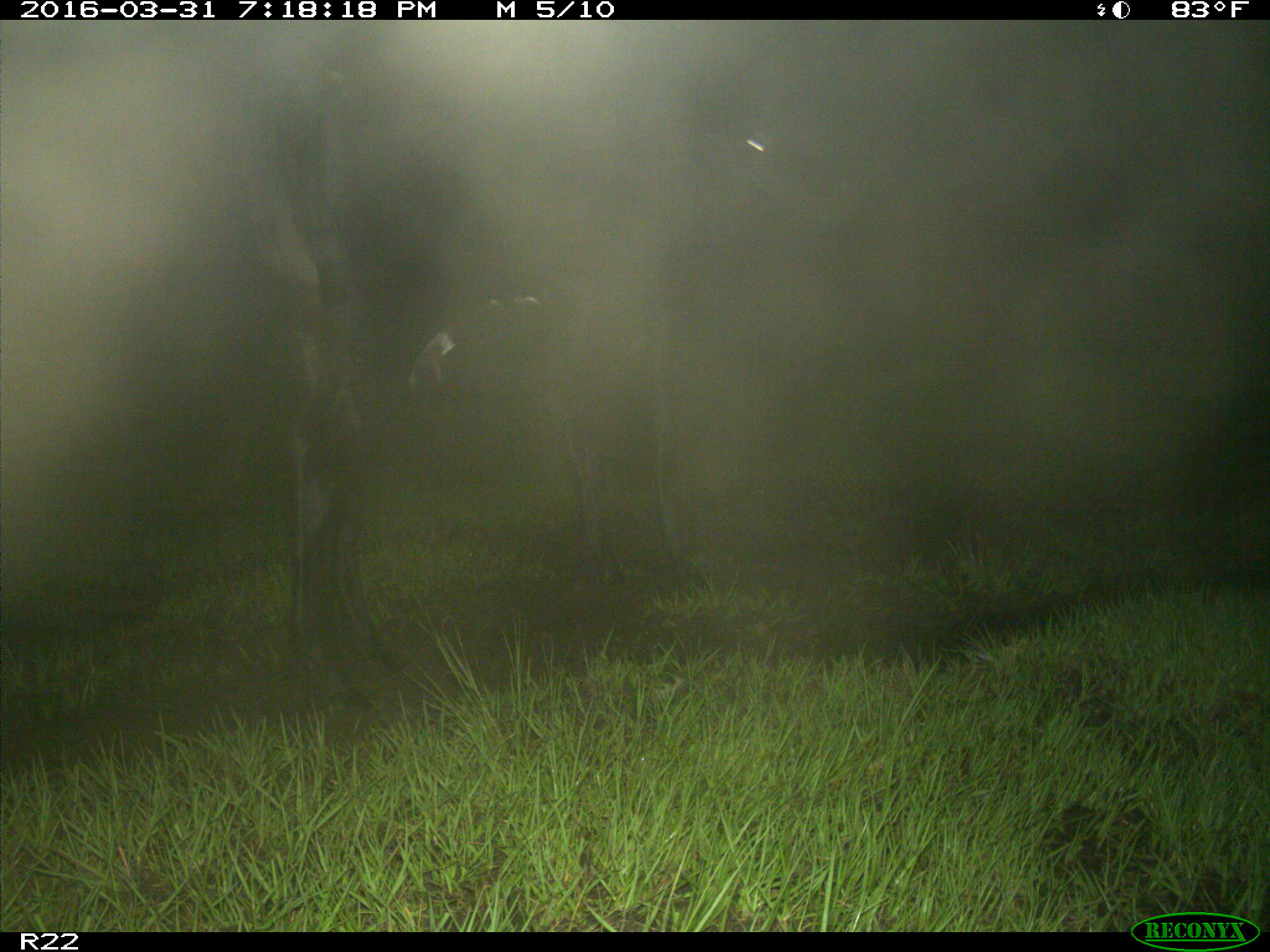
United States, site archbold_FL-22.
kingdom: Animalia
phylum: Chordata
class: Mammalia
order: Artiodactyla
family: Bovidae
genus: Bos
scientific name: Bos taurus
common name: domestic cow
Bos taurus (domestic cow).